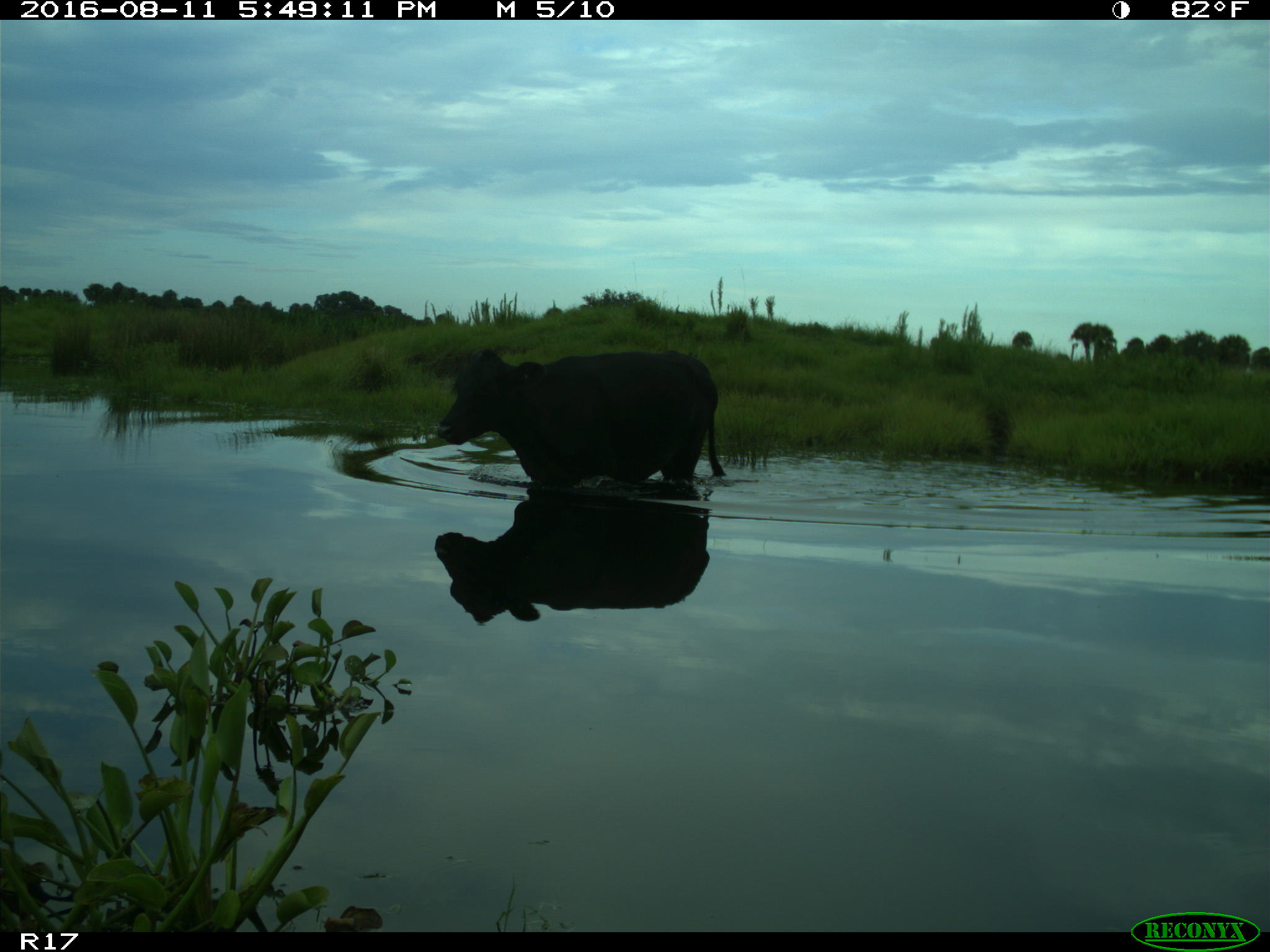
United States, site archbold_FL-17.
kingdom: Animalia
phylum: Chordata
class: Mammalia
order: Artiodactyla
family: Bovidae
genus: Bos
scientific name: Bos taurus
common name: domestic cow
Bos taurus (domestic cow).